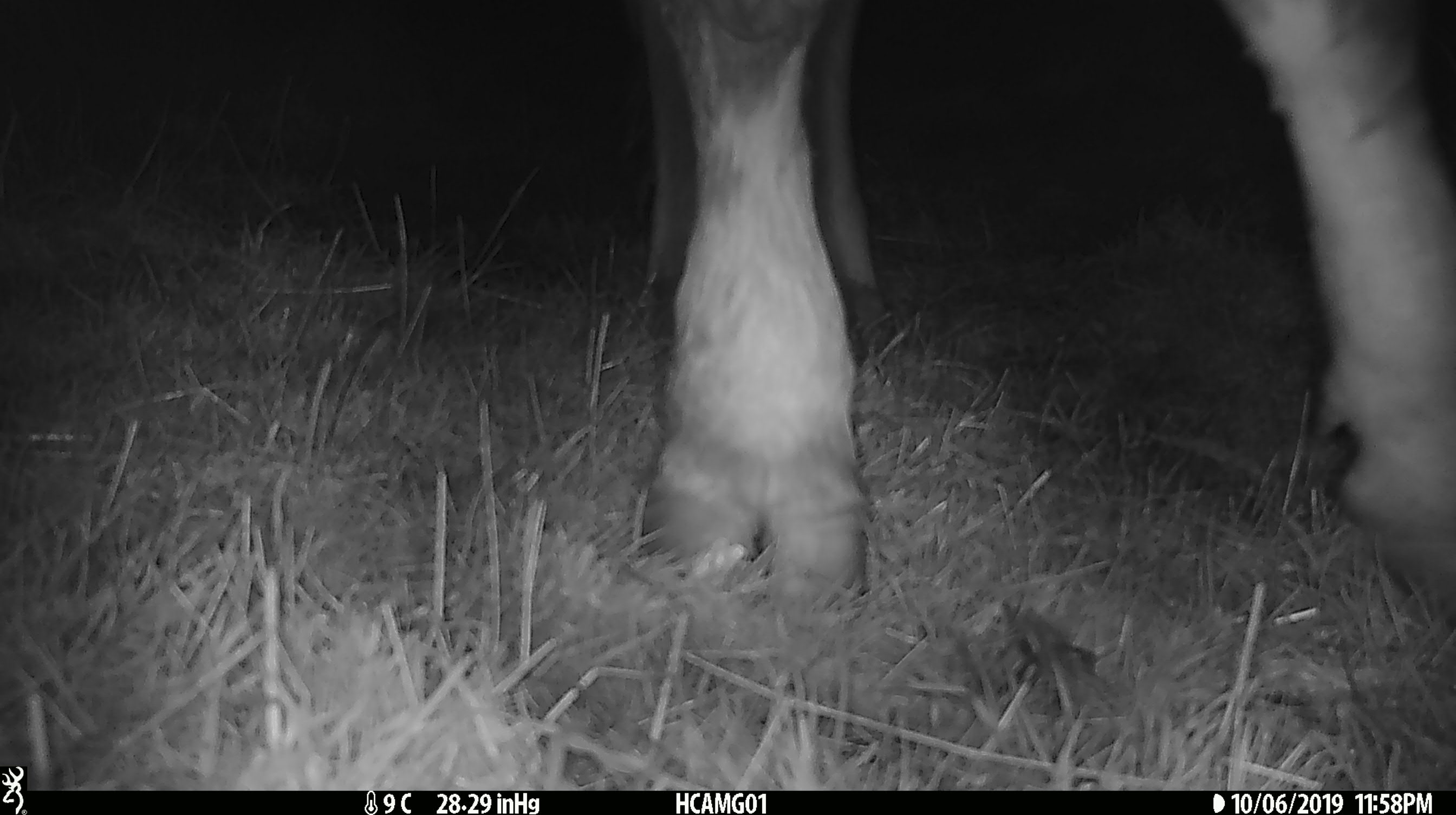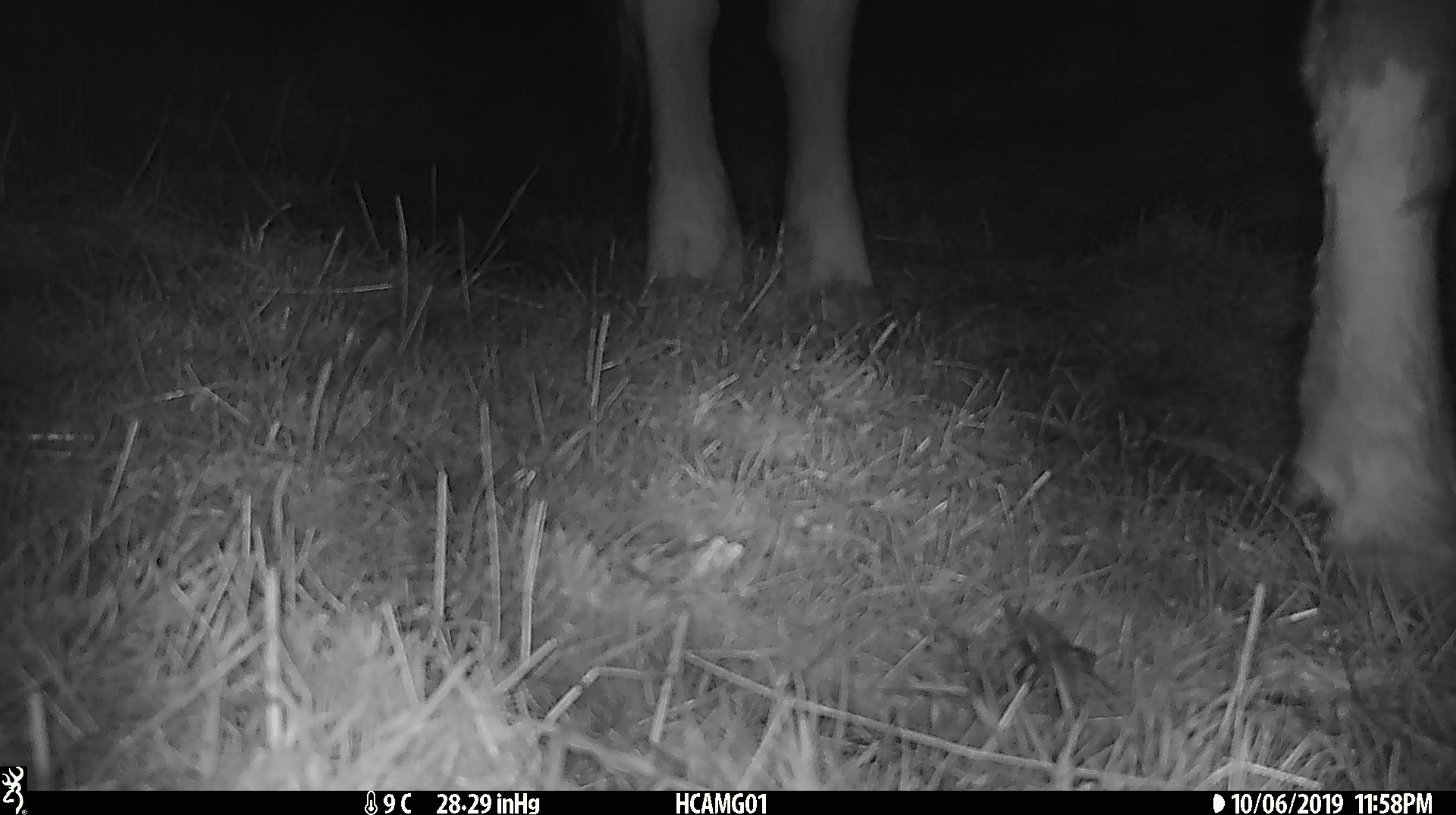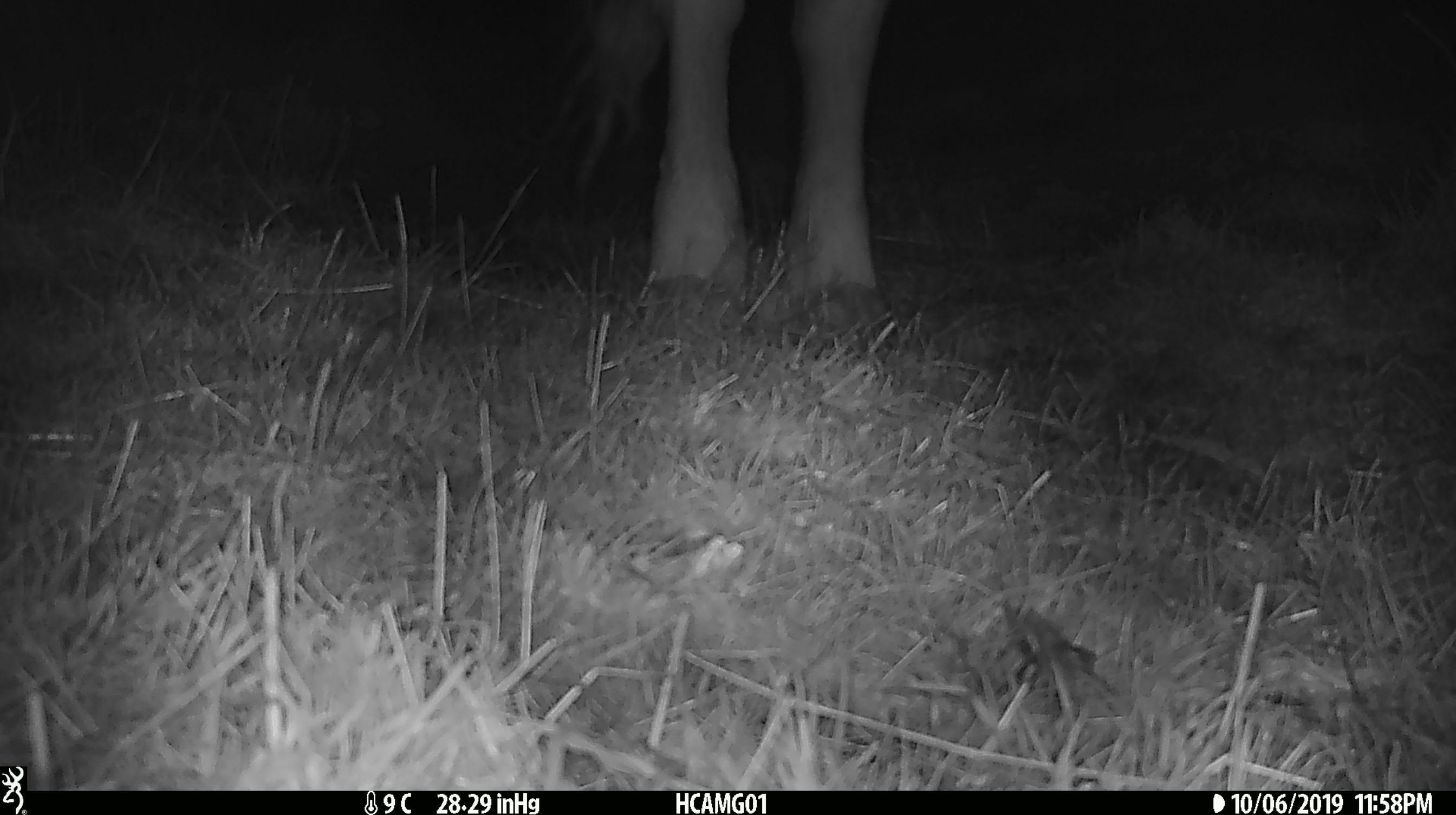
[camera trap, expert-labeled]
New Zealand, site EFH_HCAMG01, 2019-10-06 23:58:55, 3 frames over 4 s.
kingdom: Animalia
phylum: Chordata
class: Mammalia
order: Artiodactyla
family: Bovidae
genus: Bos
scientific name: Bos taurus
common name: domestic cow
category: cow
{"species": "cow (domestic cow) (Bos taurus)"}